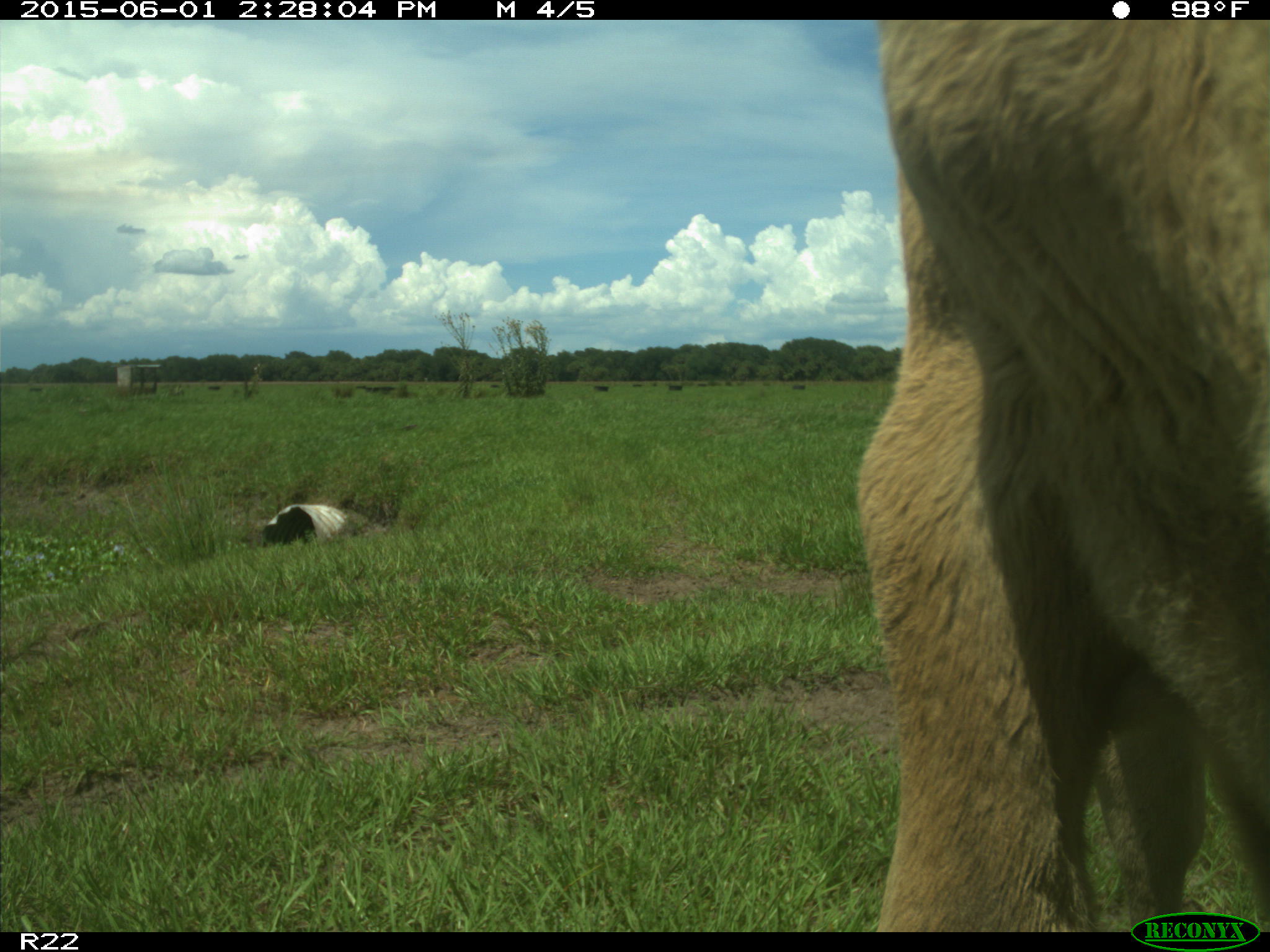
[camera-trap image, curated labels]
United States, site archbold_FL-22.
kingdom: Animalia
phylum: Chordata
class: Mammalia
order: Artiodactyla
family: Bovidae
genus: Bos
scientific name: Bos taurus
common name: domestic cow